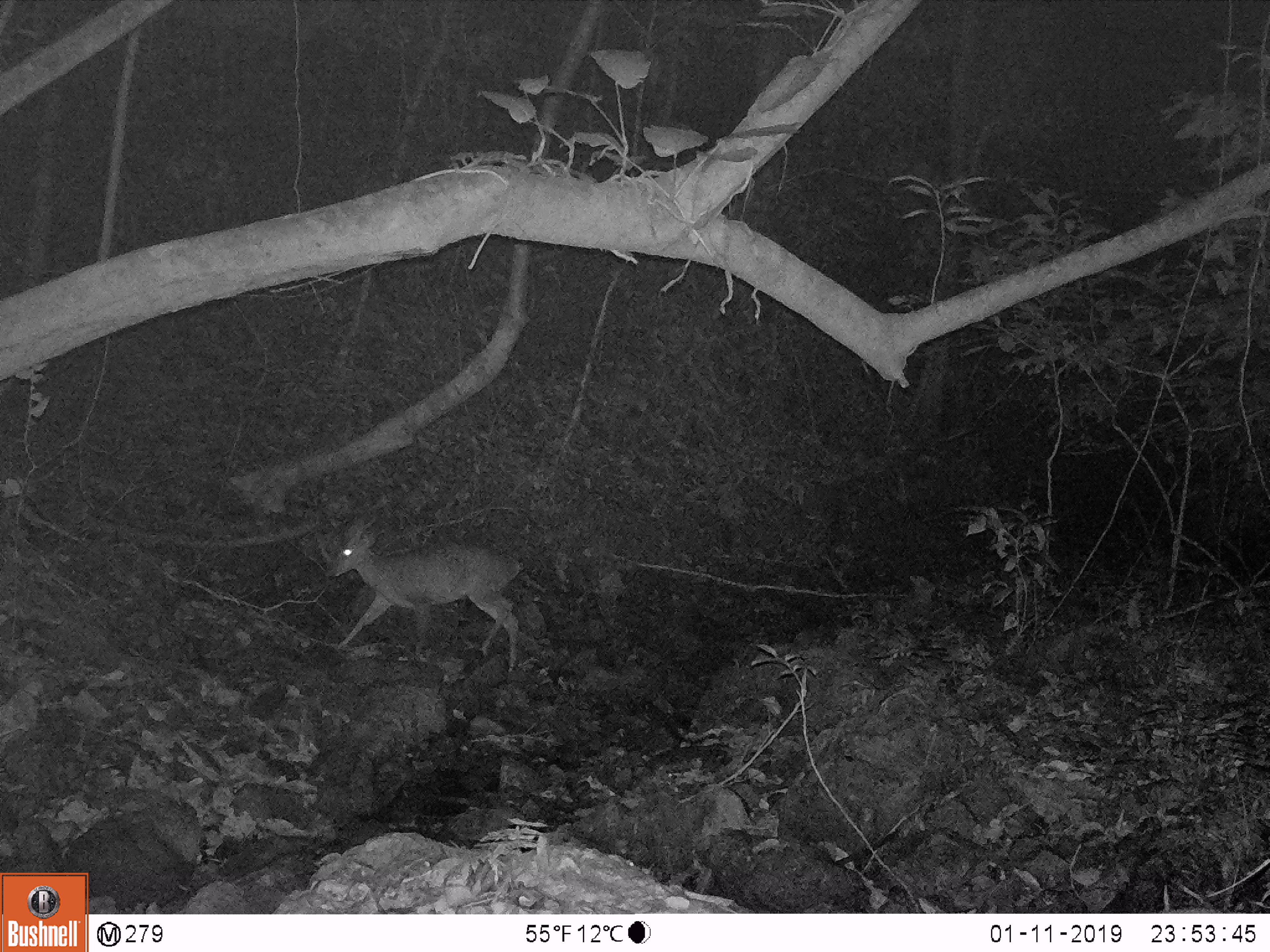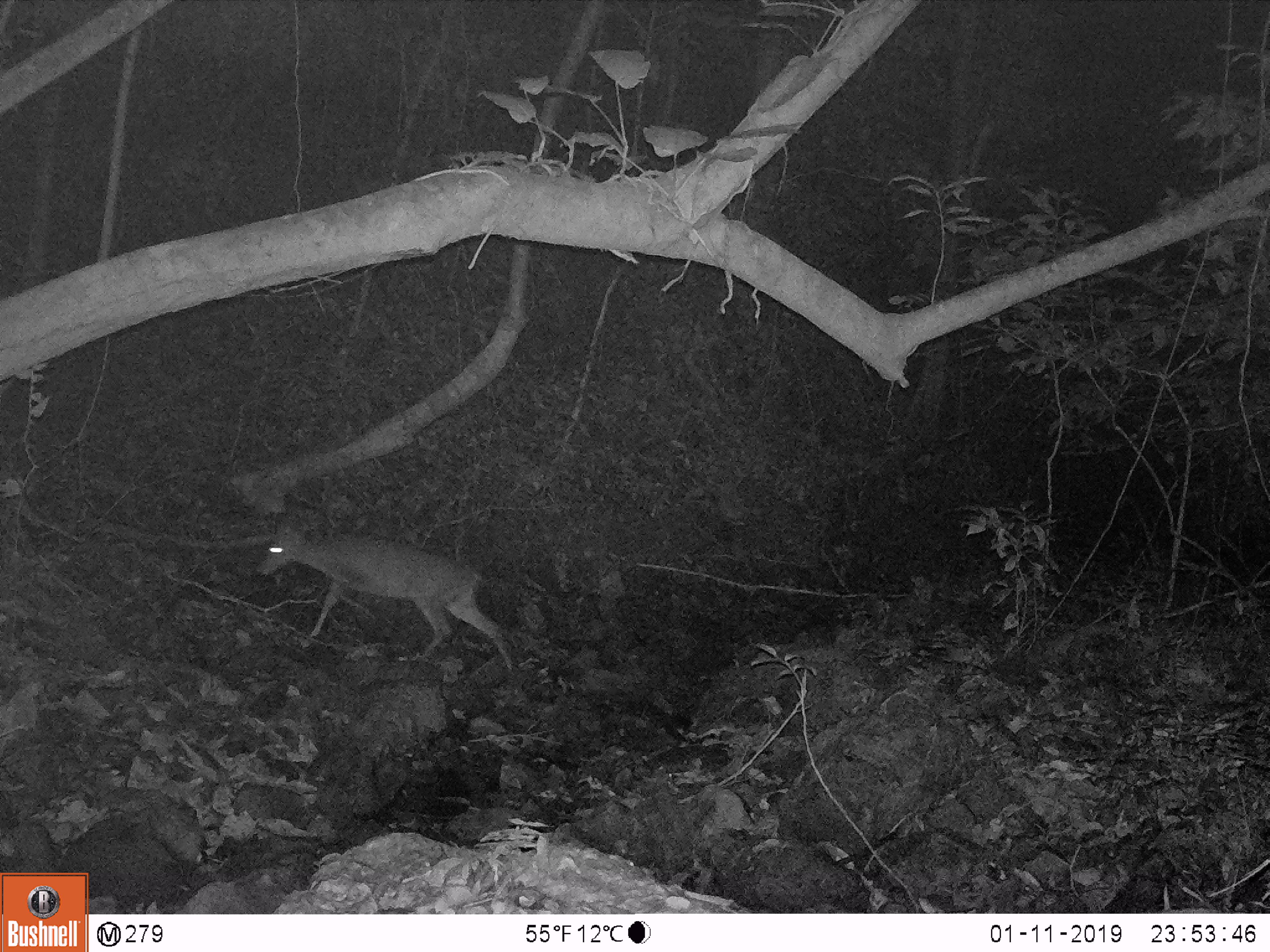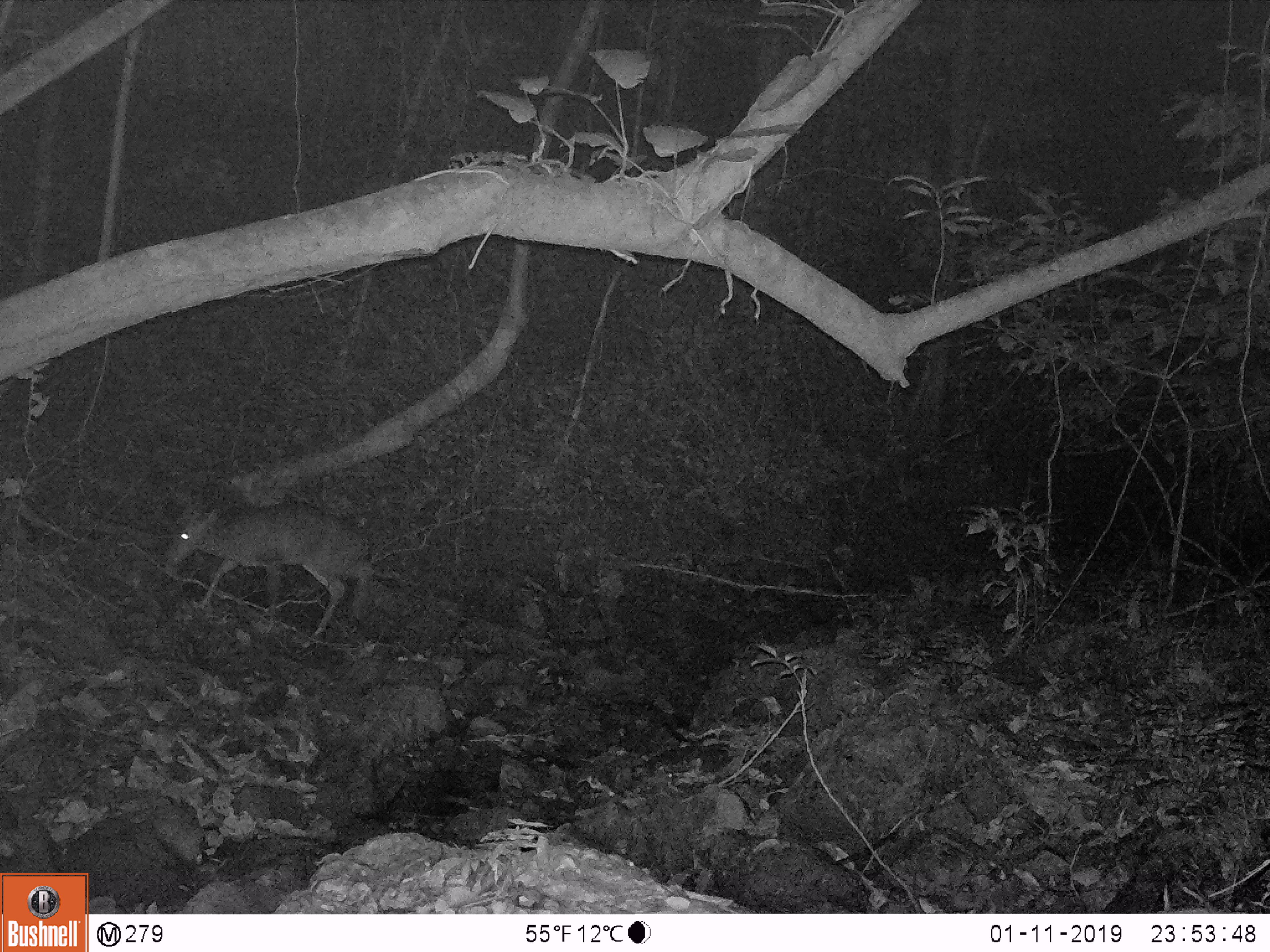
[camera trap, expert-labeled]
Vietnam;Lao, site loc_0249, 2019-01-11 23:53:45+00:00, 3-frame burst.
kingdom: Animalia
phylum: Chordata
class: Mammalia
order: Artiodactyla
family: Cervidae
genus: Muntiacus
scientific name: Muntiacus vuquangensis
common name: large-antlered muntjac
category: large antlered muntjac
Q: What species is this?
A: Large antlered muntjac (large-antlered muntjac) (Muntiacus vuquangensis).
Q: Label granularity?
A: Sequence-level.